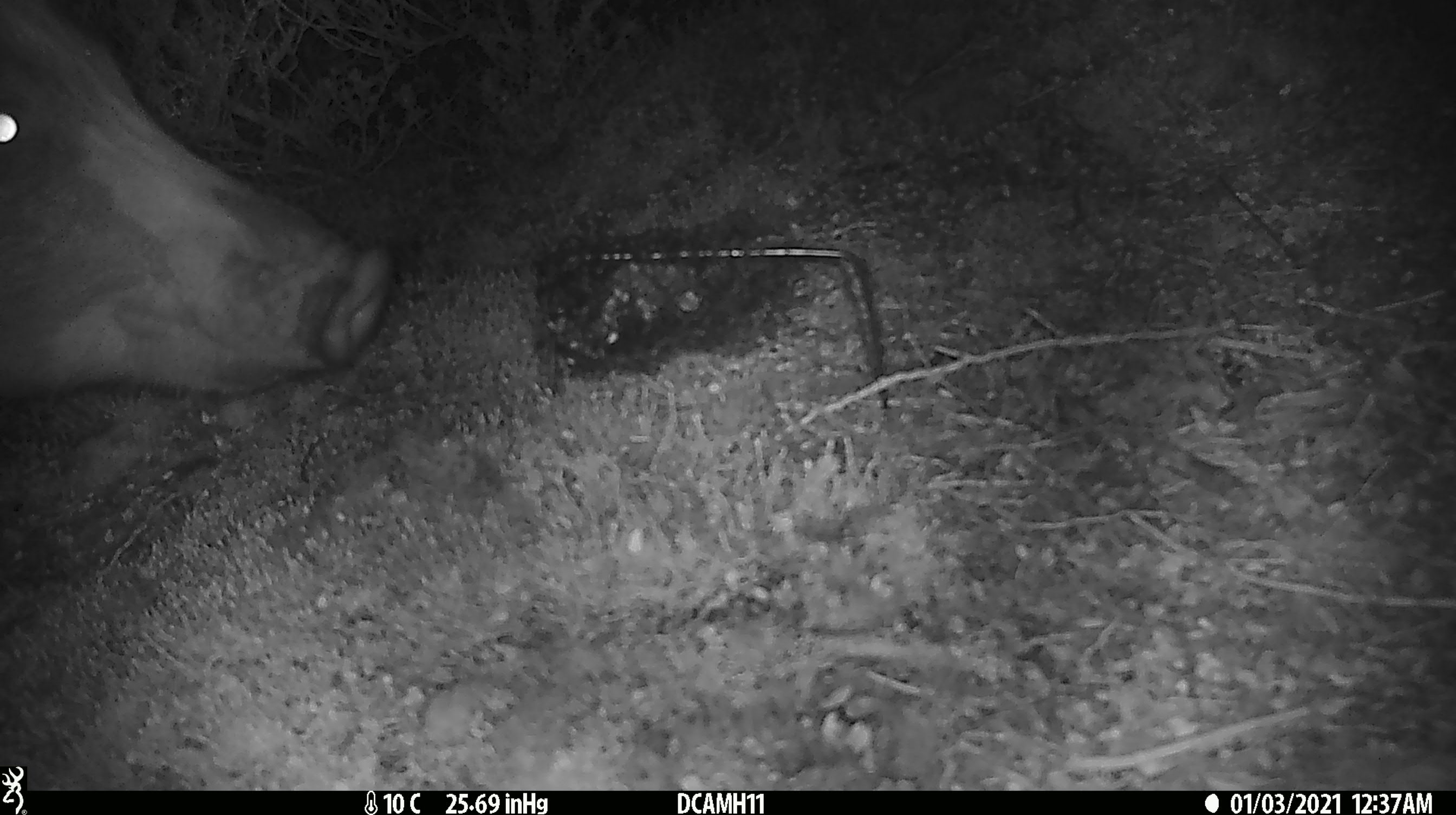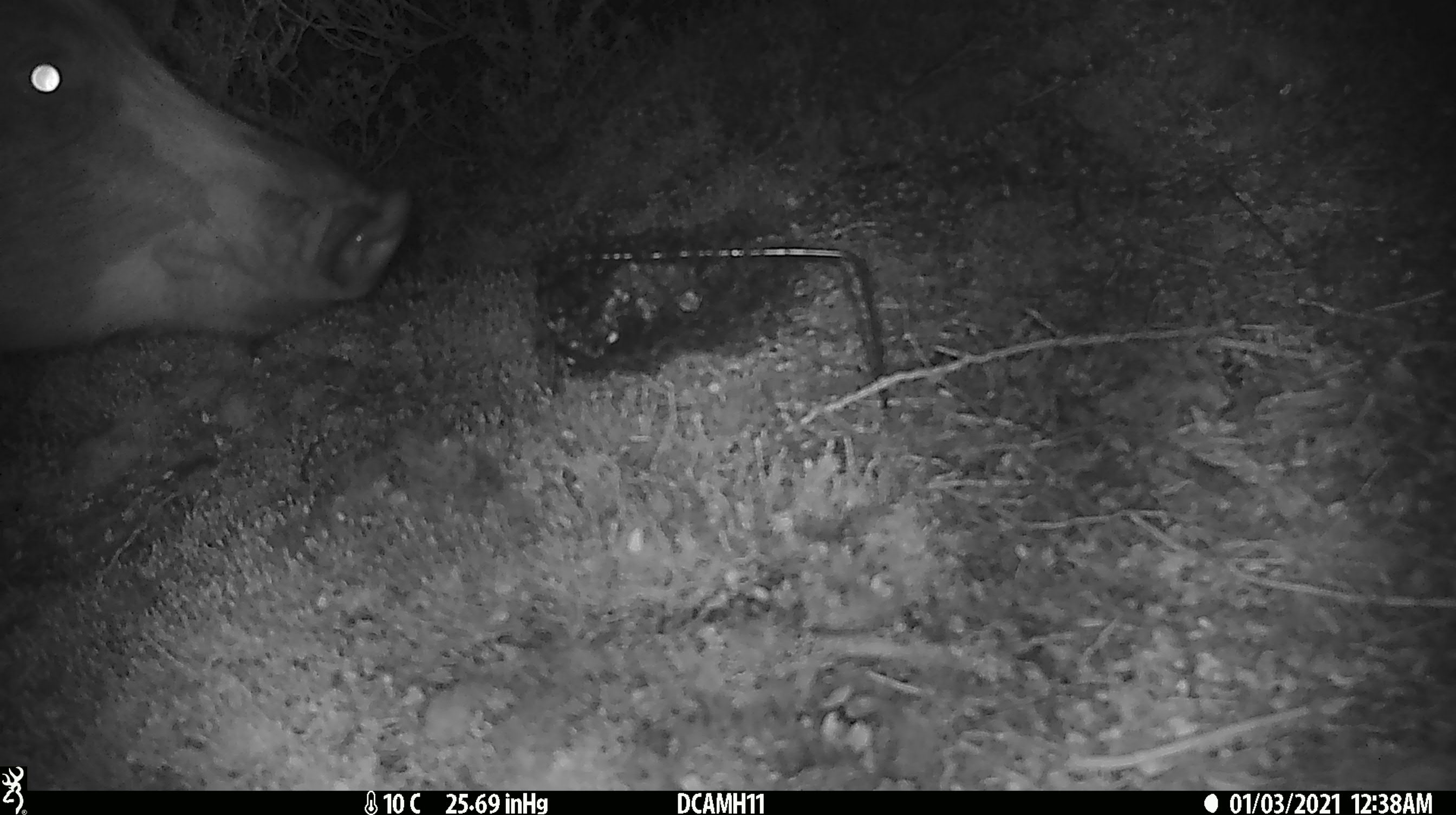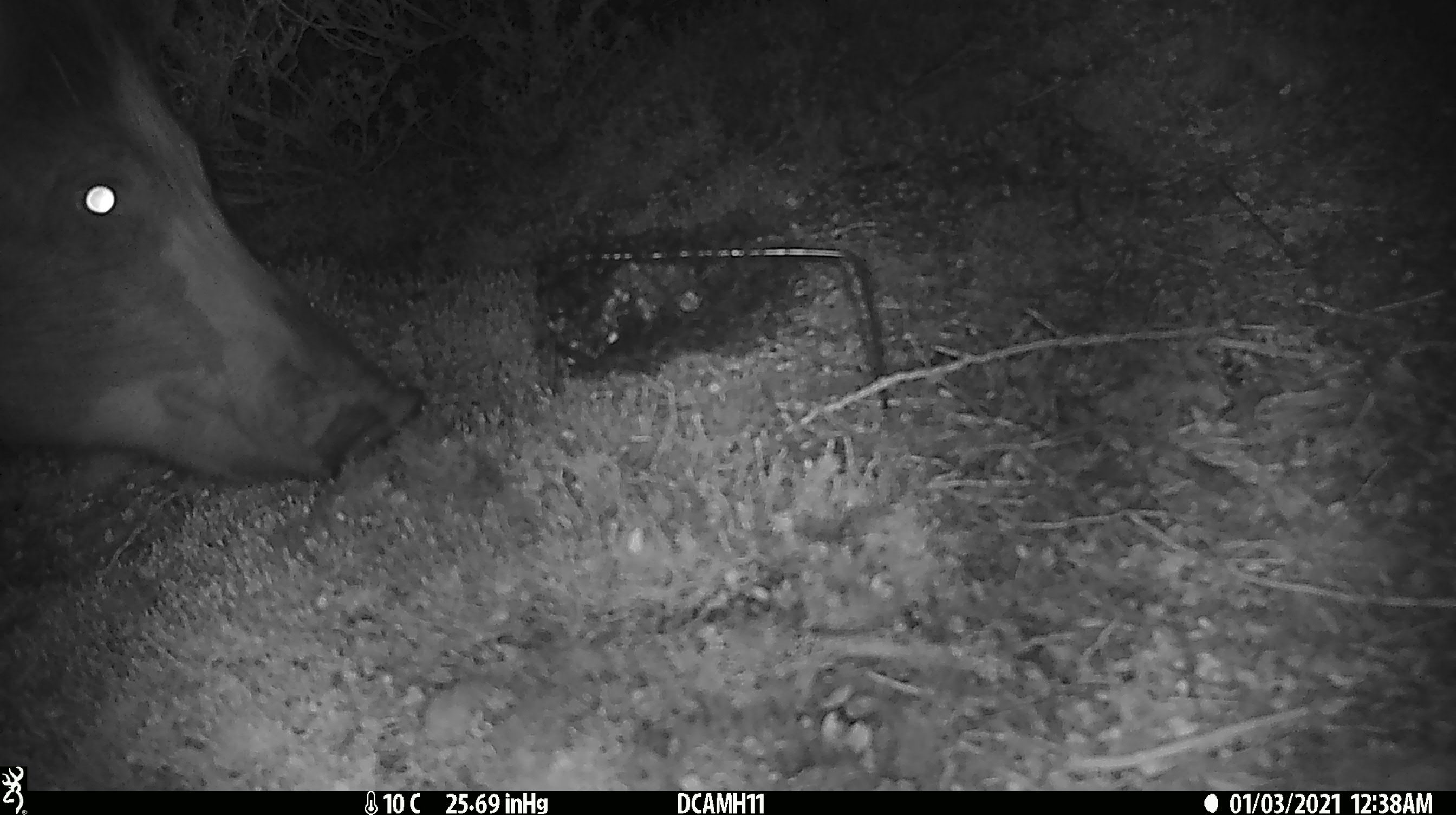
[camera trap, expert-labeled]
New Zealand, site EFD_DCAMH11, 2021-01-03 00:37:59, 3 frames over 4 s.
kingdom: Animalia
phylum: Chordata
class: Mammalia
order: Artiodactyla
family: Suidae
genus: Sus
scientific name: Sus scrofa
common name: pig